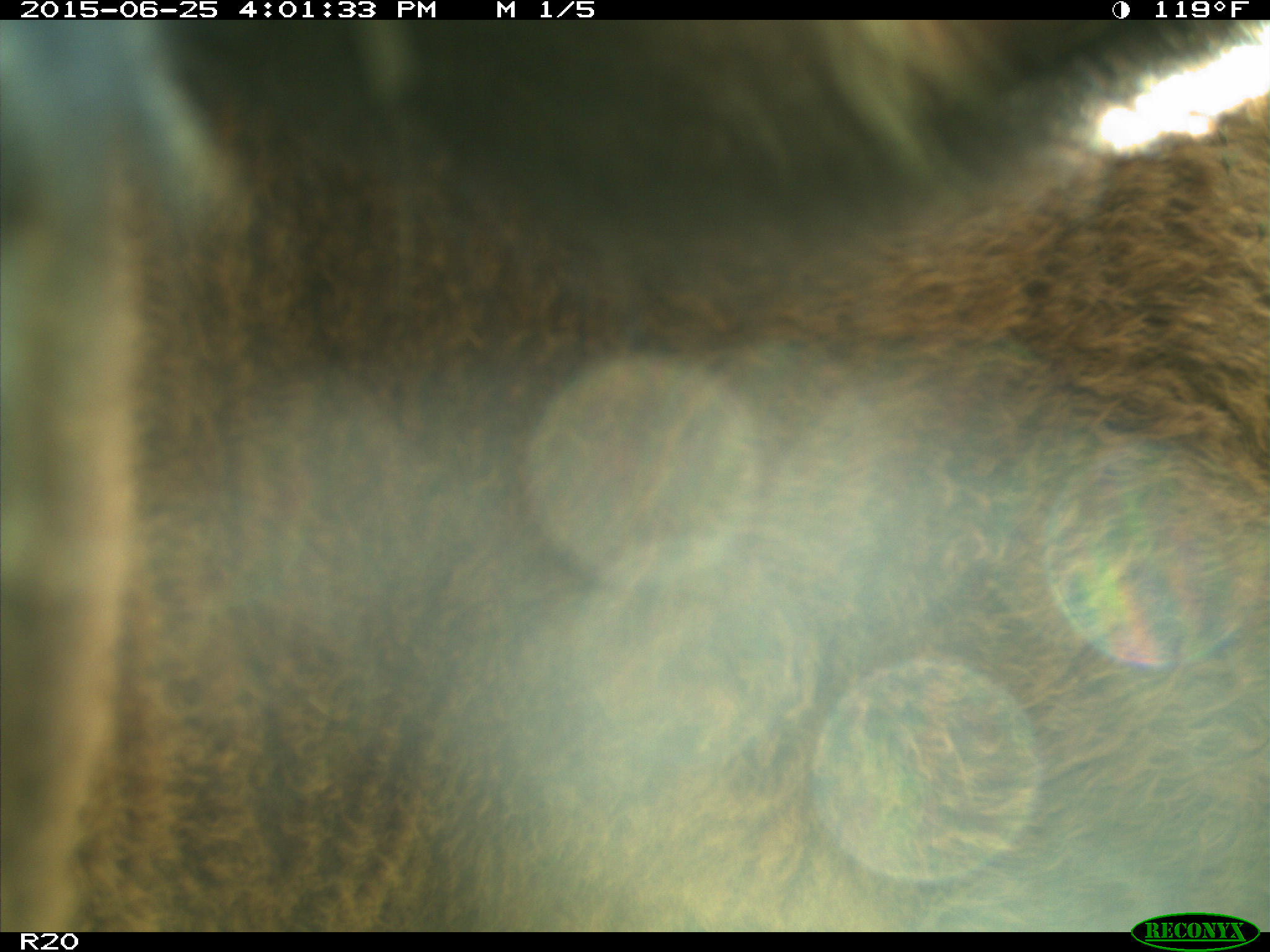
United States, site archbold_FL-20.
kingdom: Animalia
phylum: Chordata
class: Mammalia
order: Artiodactyla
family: Bovidae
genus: Bos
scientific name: Bos taurus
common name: domestic cow